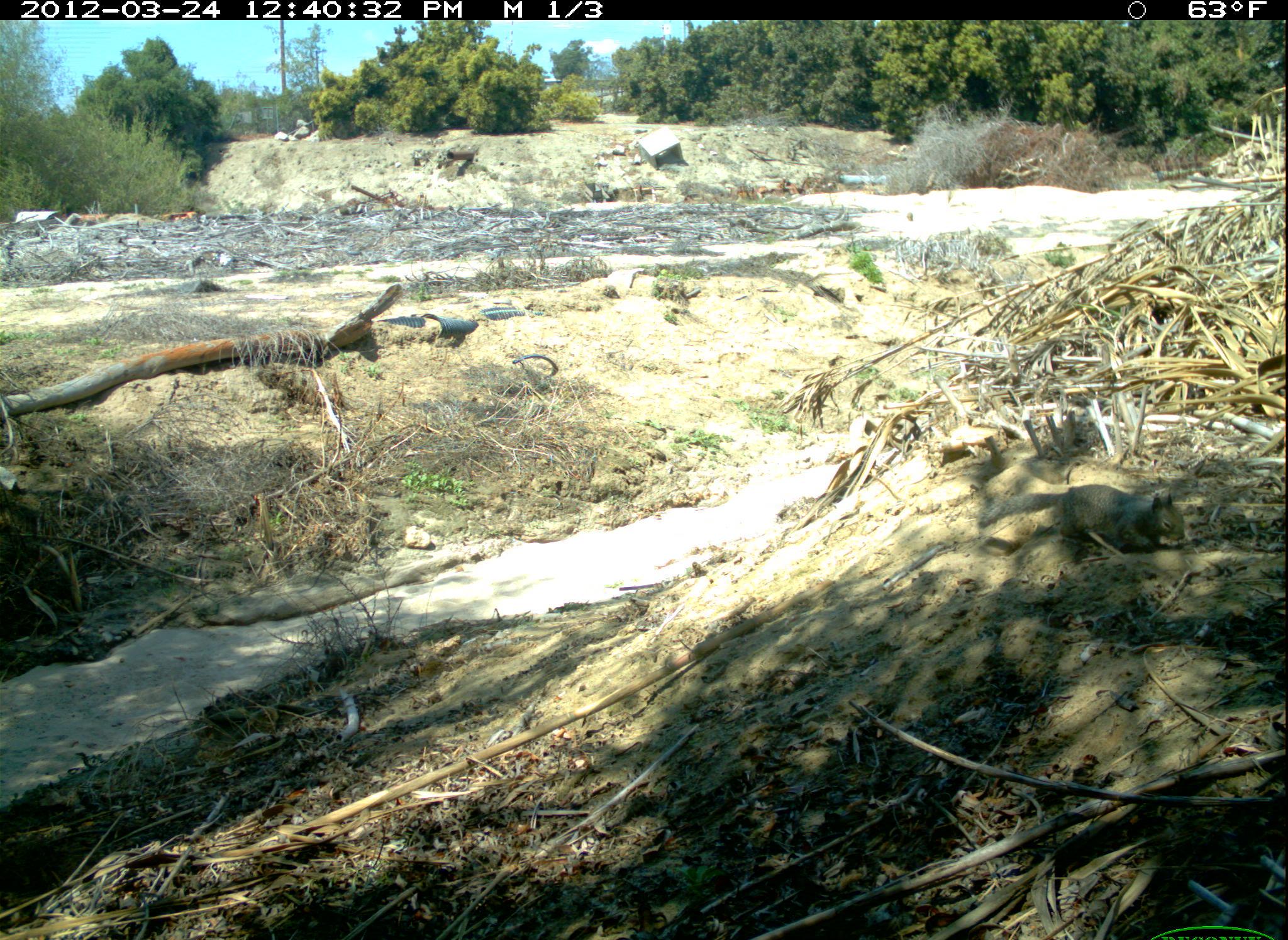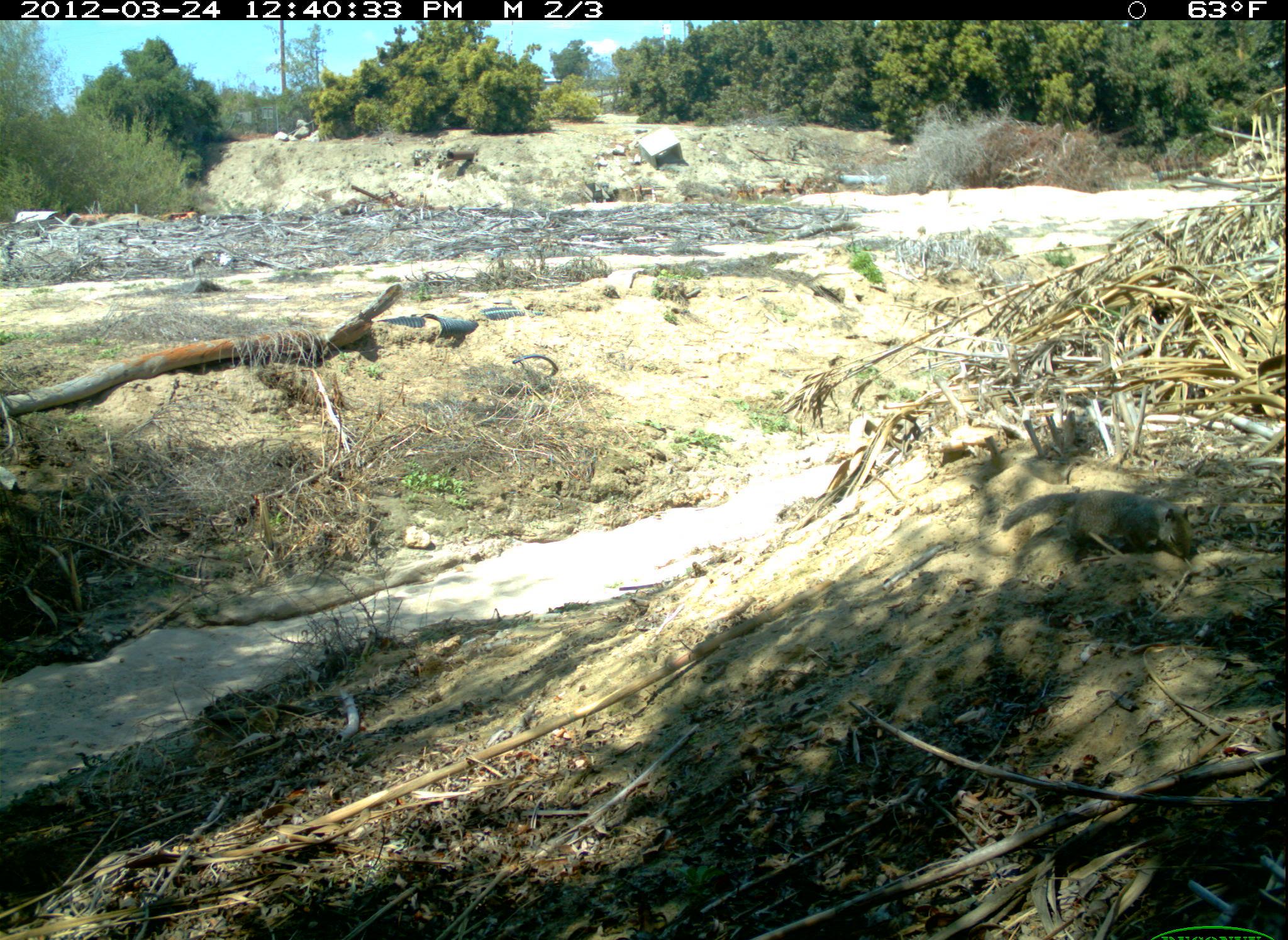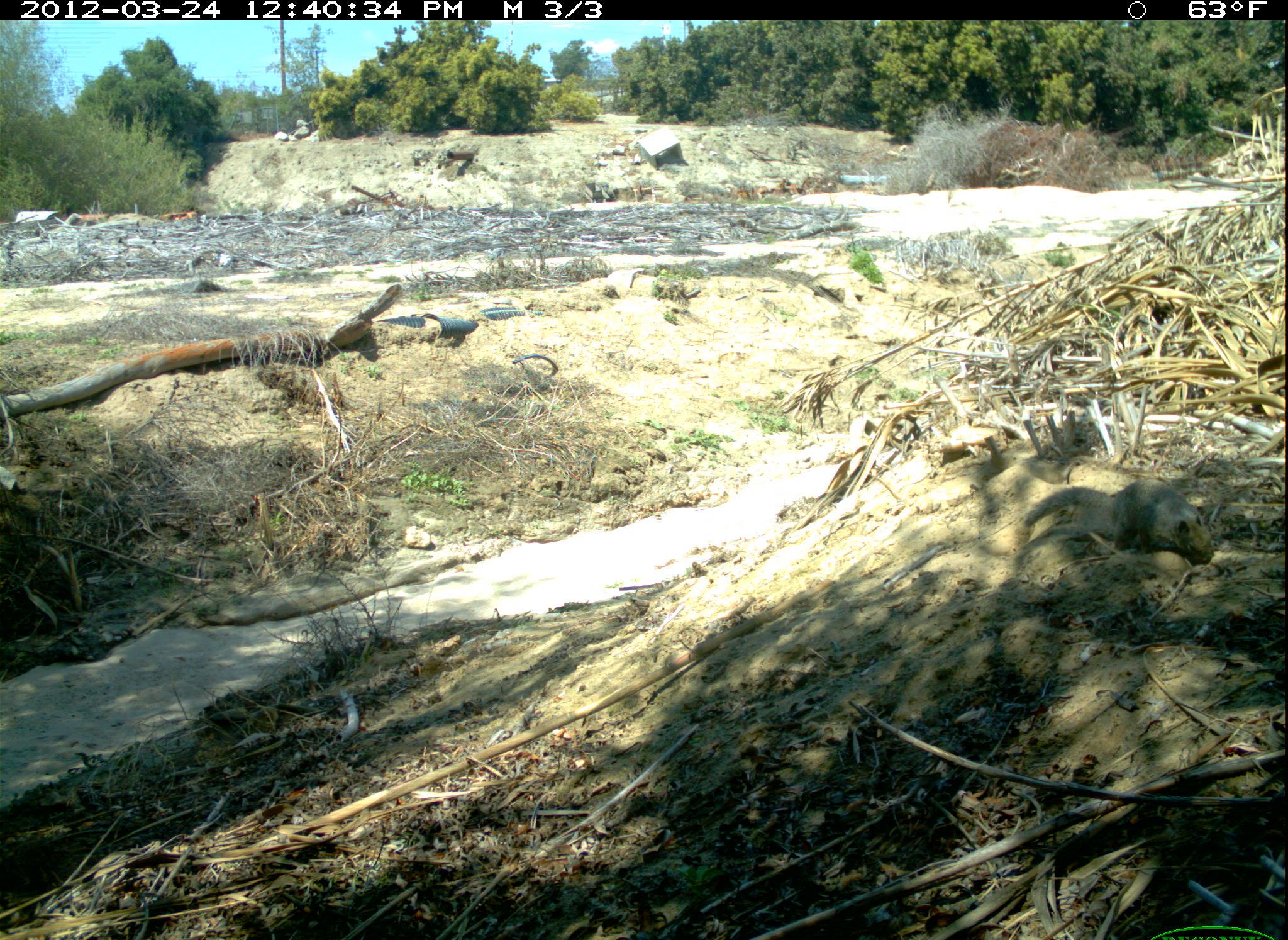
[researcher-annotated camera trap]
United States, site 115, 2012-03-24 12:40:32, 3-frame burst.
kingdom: Animalia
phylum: Chordata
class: Mammalia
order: Rodentia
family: Sciuridae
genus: Sciurus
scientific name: Sciurus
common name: squirrel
Squirrel (Sciurus).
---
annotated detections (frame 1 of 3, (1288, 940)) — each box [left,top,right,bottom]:
squirrel: [972,469,1198,575]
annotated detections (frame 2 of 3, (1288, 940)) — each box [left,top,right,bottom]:
squirrel: [1003,485,1216,581]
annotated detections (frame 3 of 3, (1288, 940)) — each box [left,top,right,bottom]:
squirrel: [1026,482,1230,573]